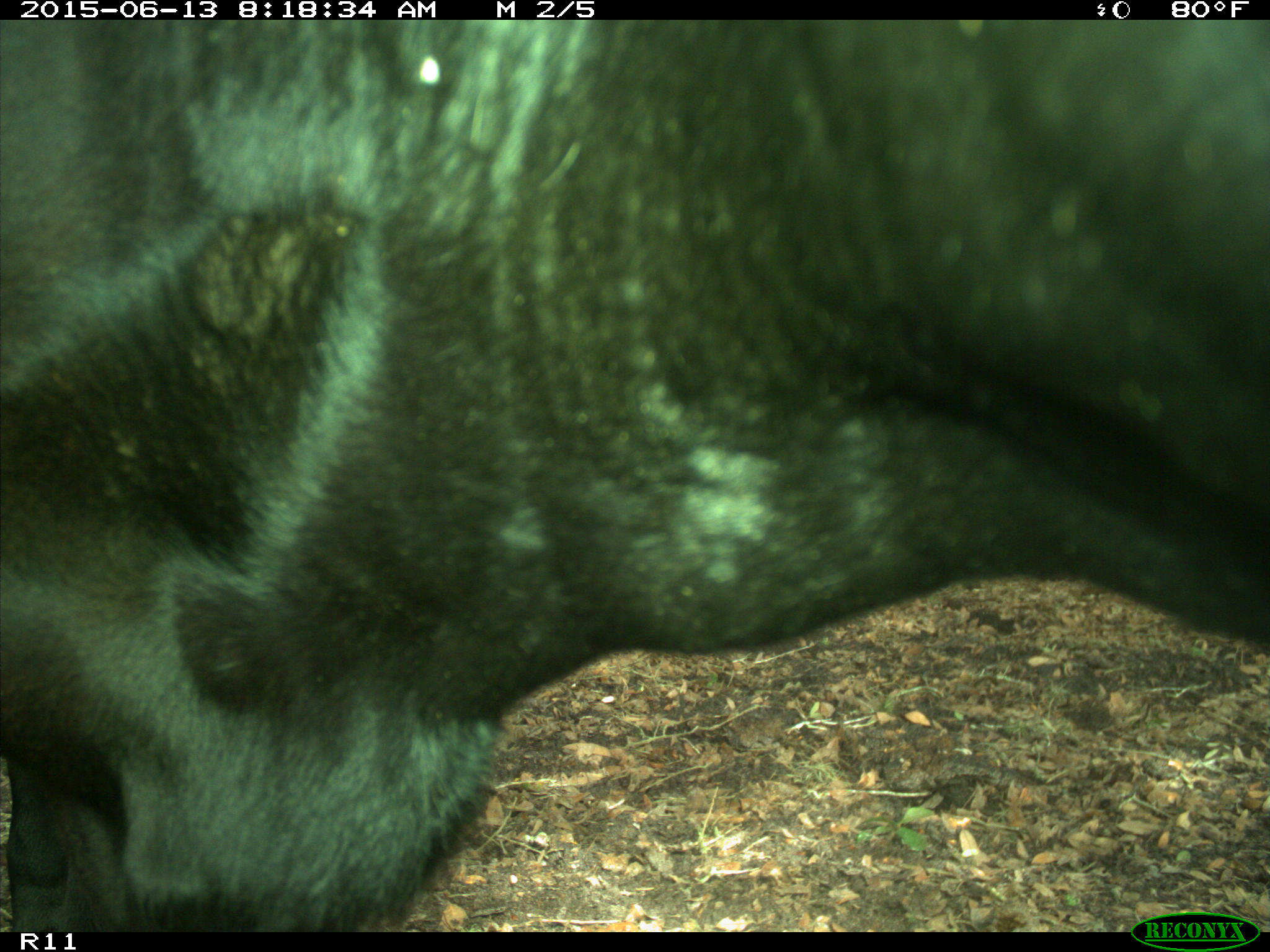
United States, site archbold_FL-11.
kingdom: Animalia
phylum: Chordata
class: Mammalia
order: Artiodactyla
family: Bovidae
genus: Bos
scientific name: Bos taurus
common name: domestic cow